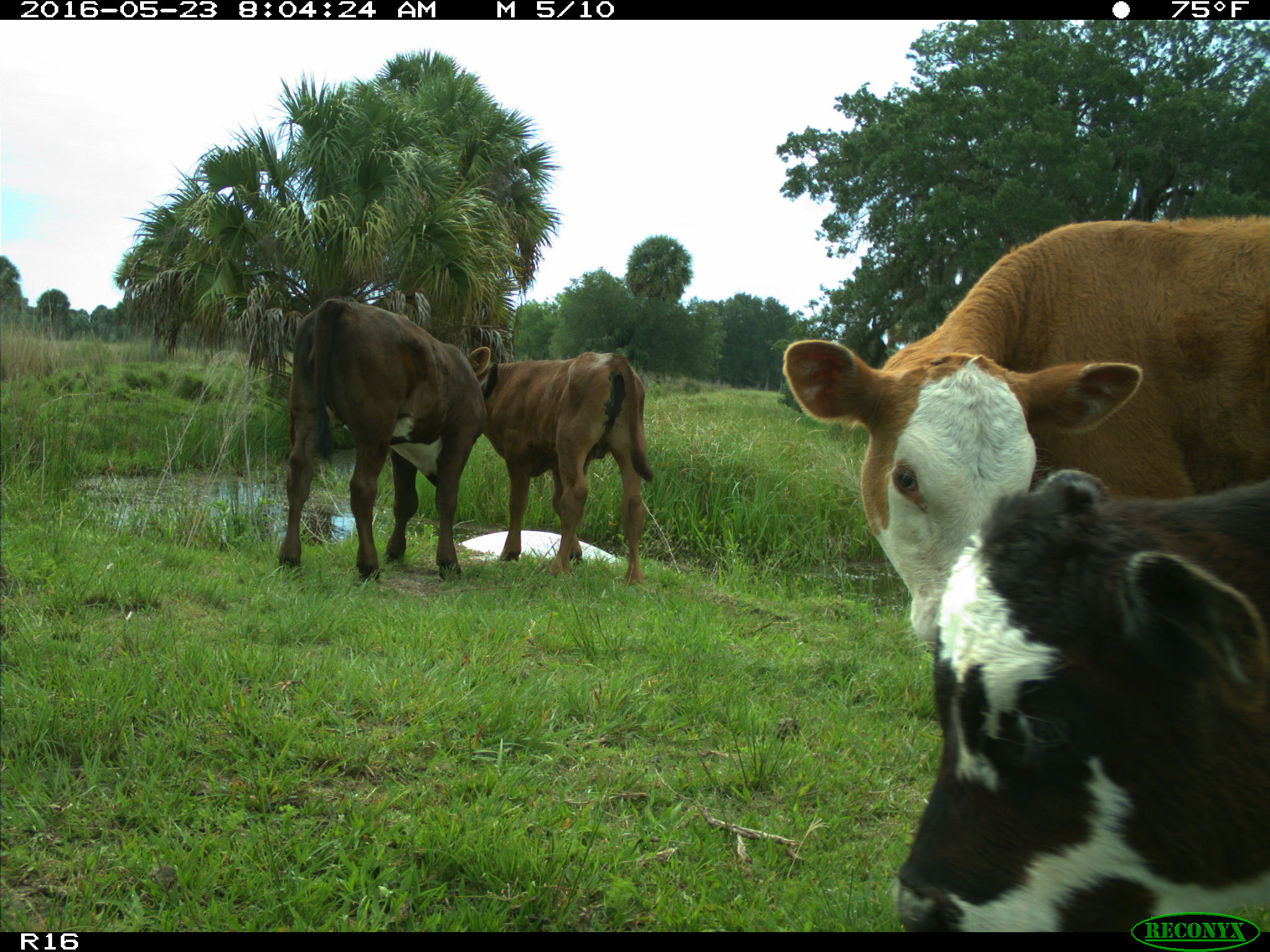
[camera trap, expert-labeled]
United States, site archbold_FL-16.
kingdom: Animalia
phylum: Chordata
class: Mammalia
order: Artiodactyla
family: Bovidae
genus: Bos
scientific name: Bos taurus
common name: domestic cow